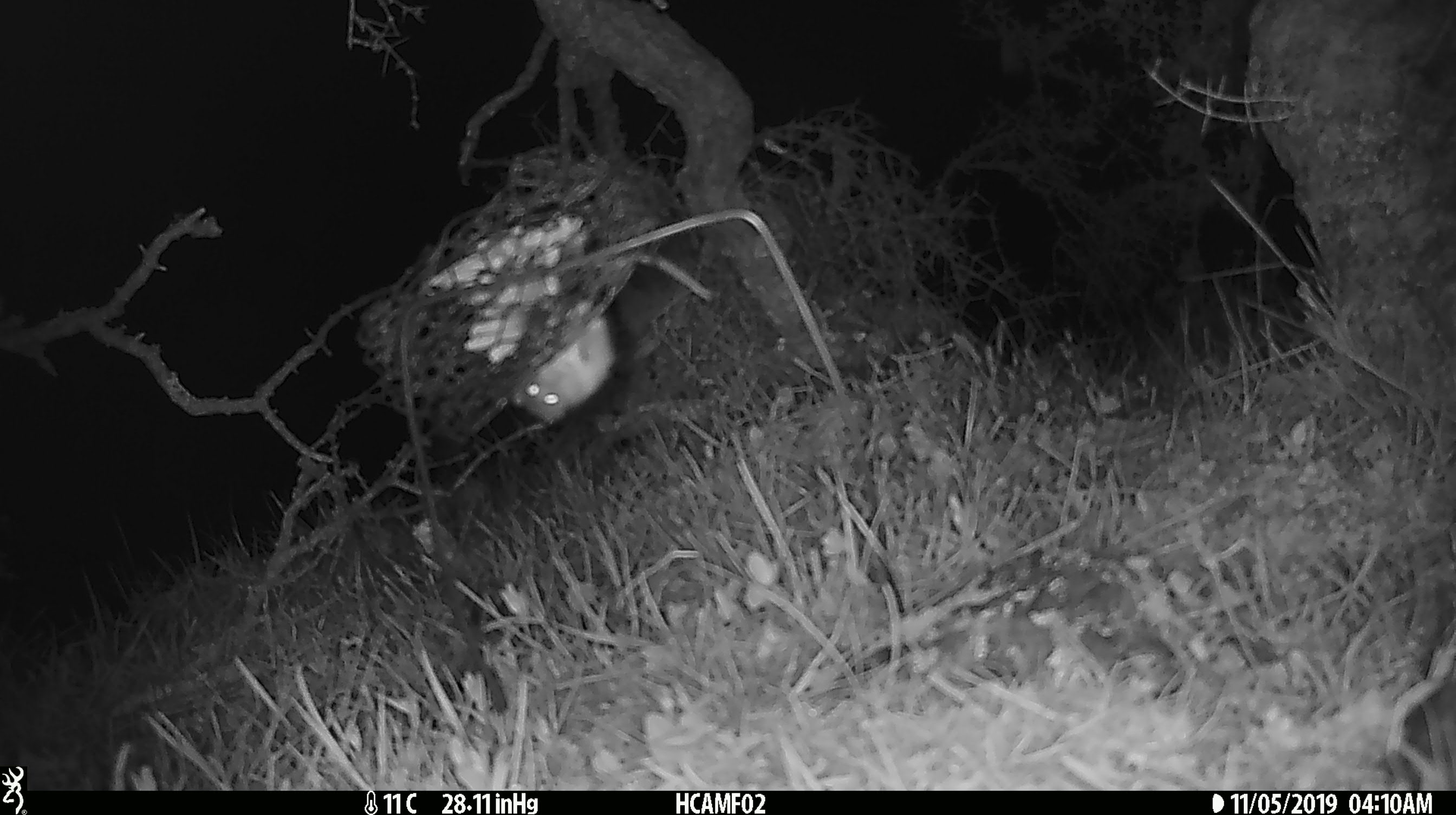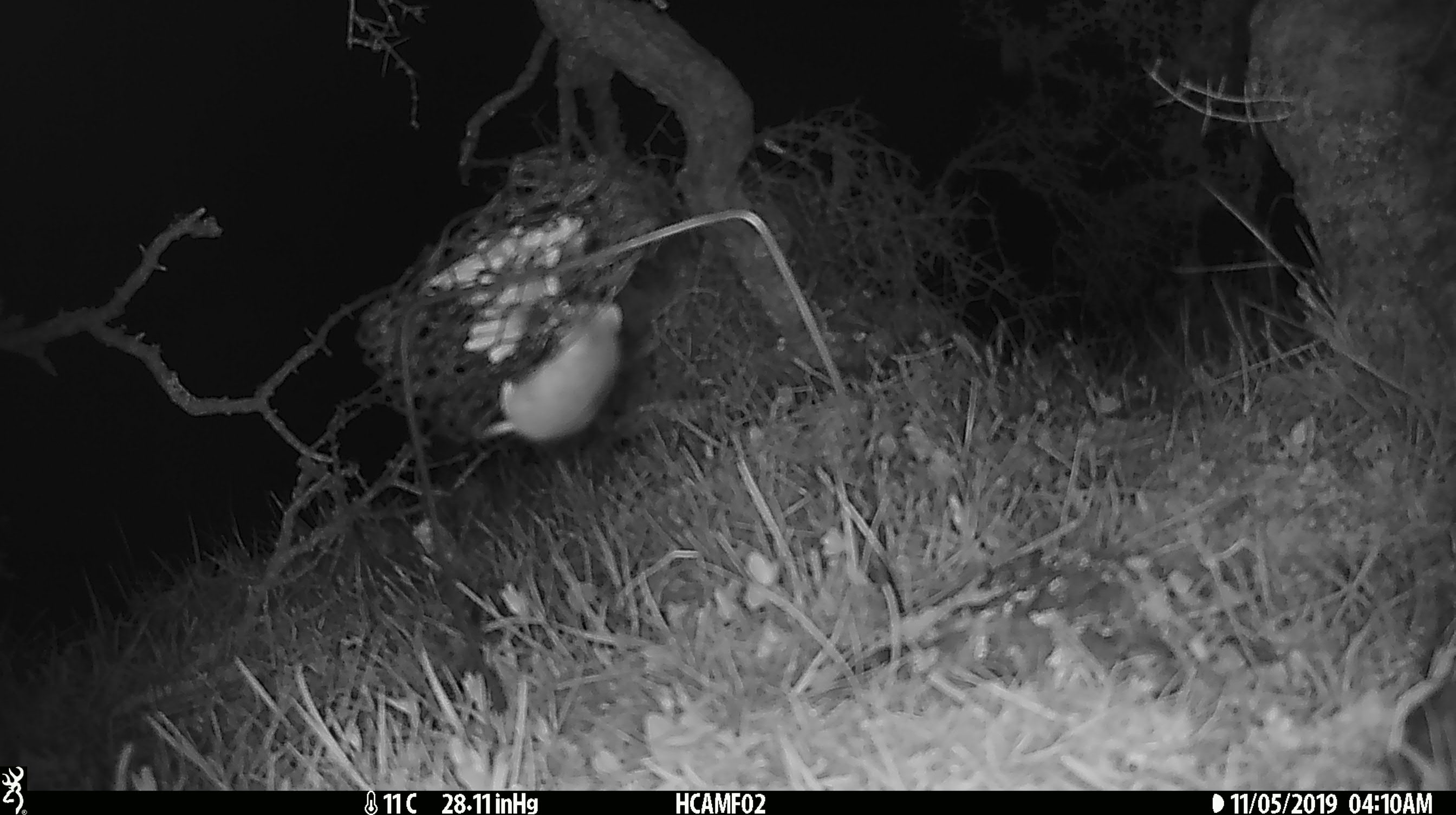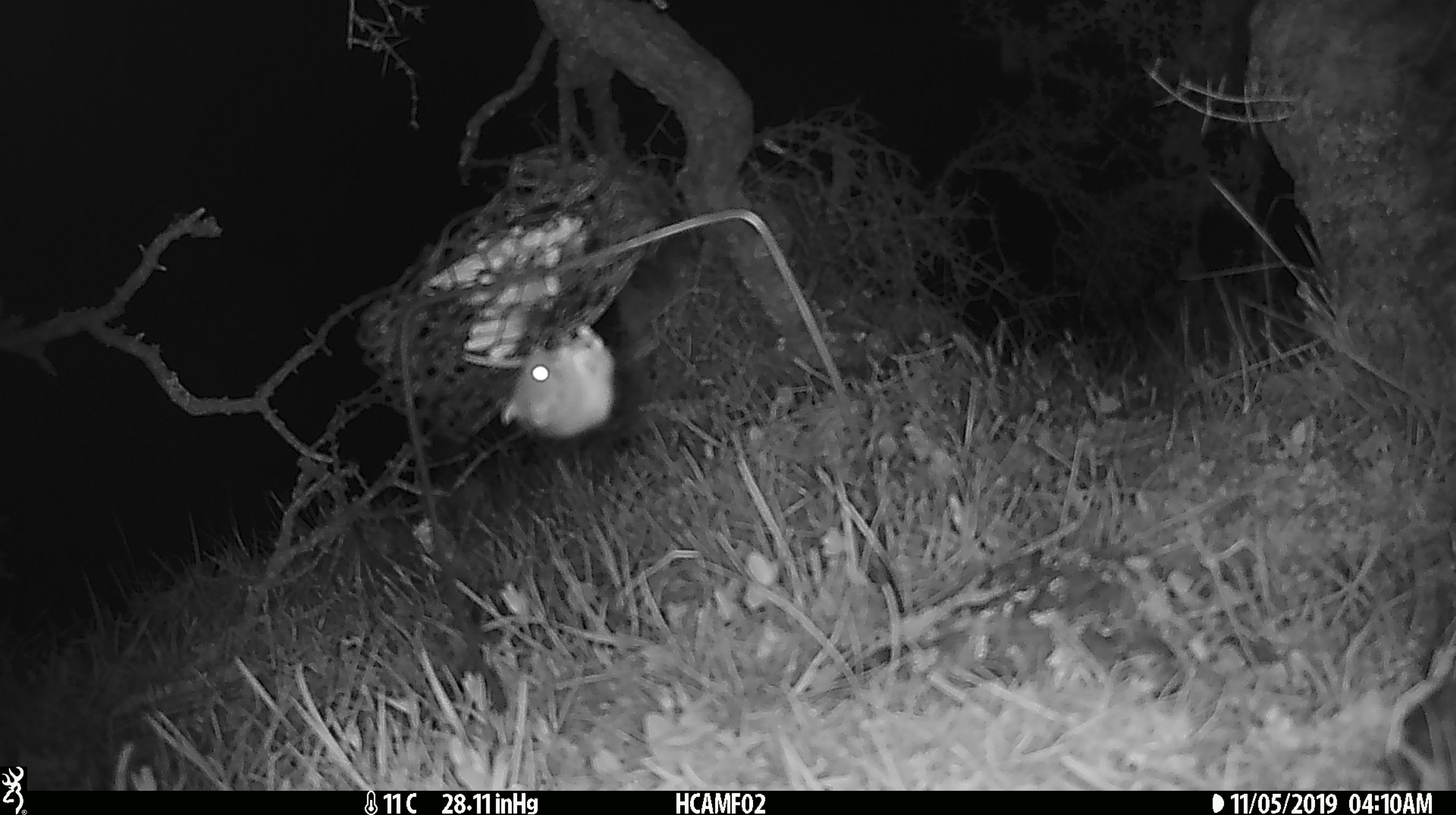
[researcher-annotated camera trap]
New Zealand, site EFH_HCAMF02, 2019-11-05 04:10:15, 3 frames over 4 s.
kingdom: Animalia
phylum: Chordata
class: Mammalia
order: Rodentia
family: Muridae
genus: Mus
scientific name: Mus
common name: mouse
Mouse (Mus).